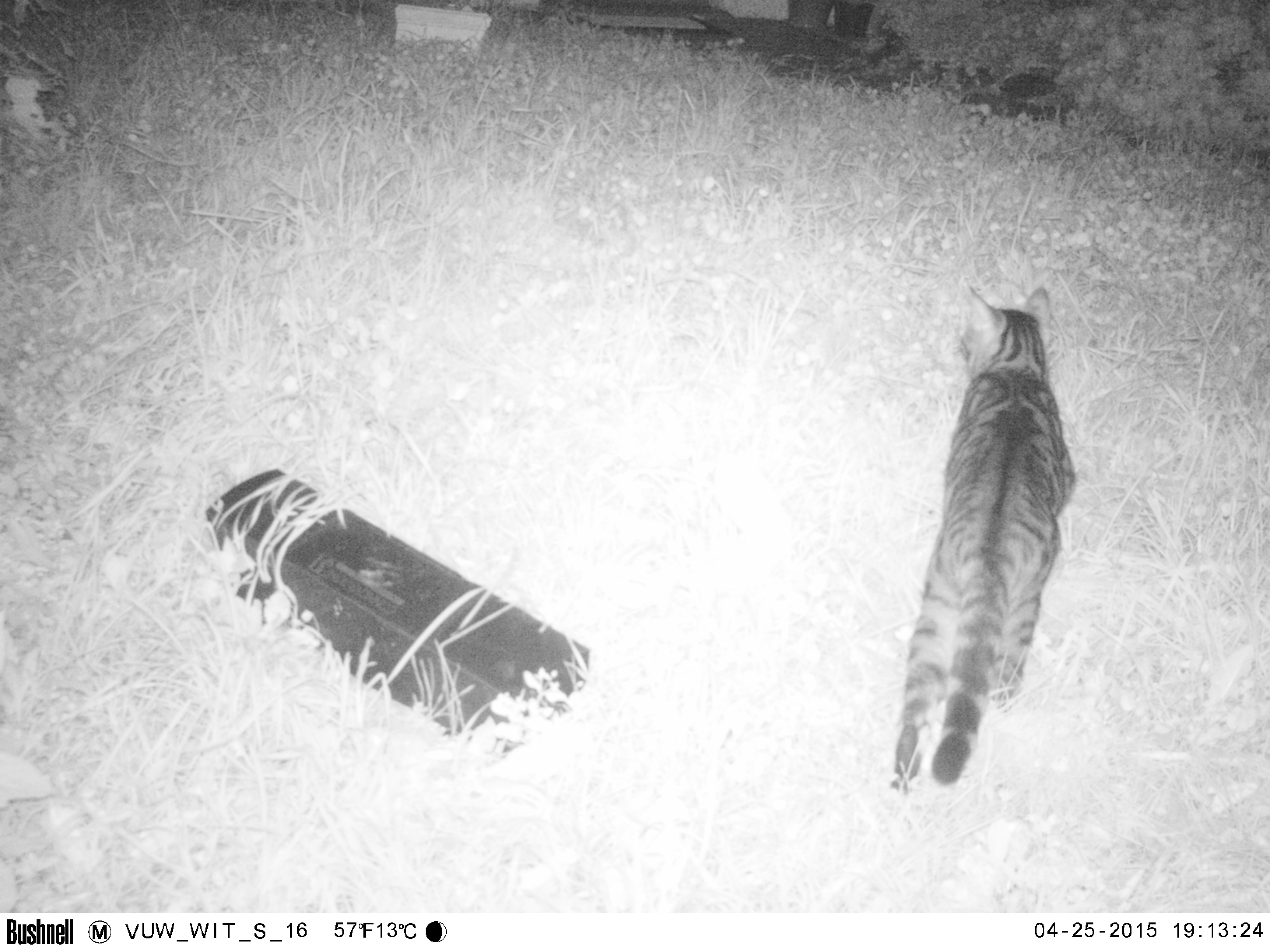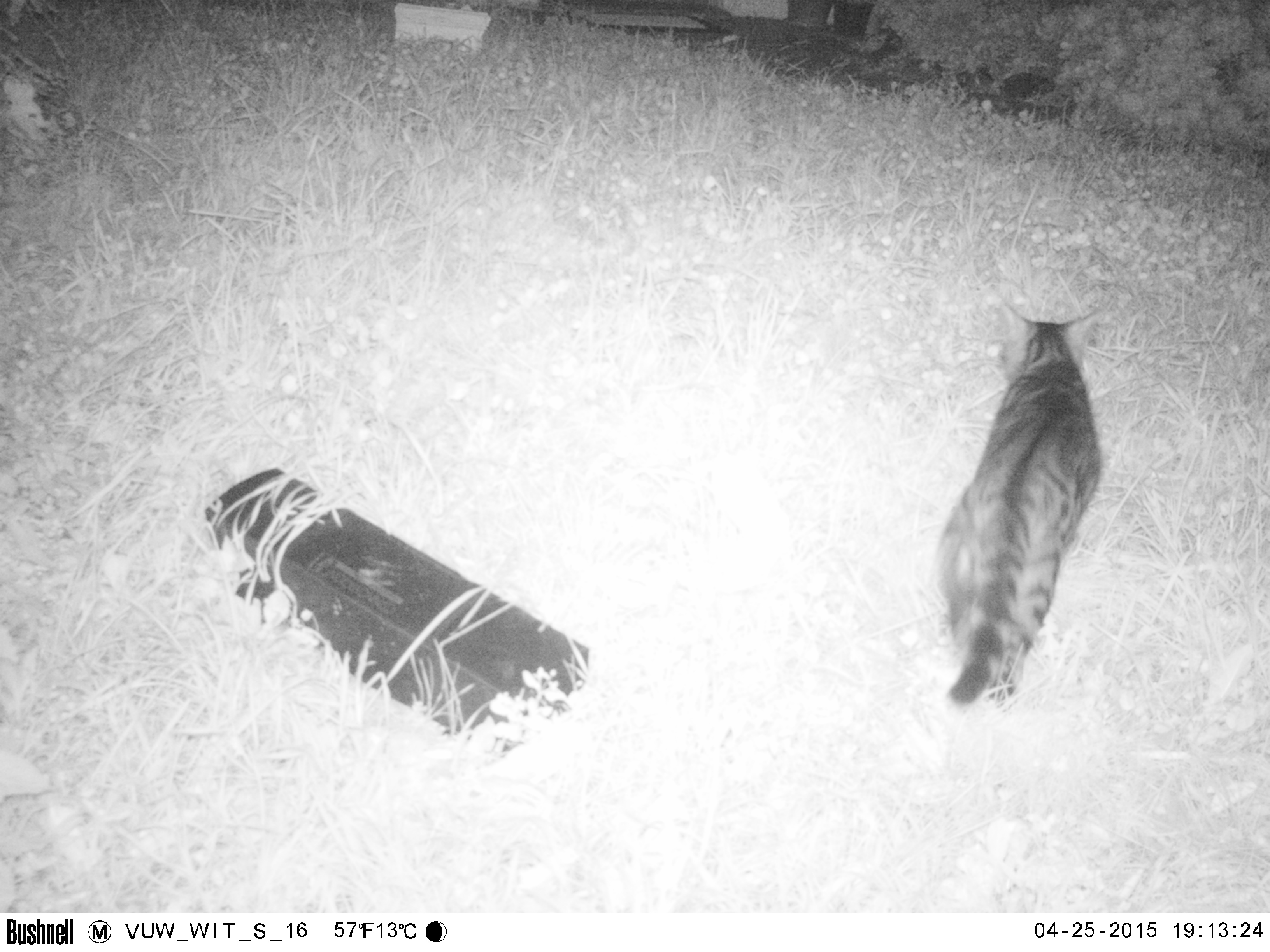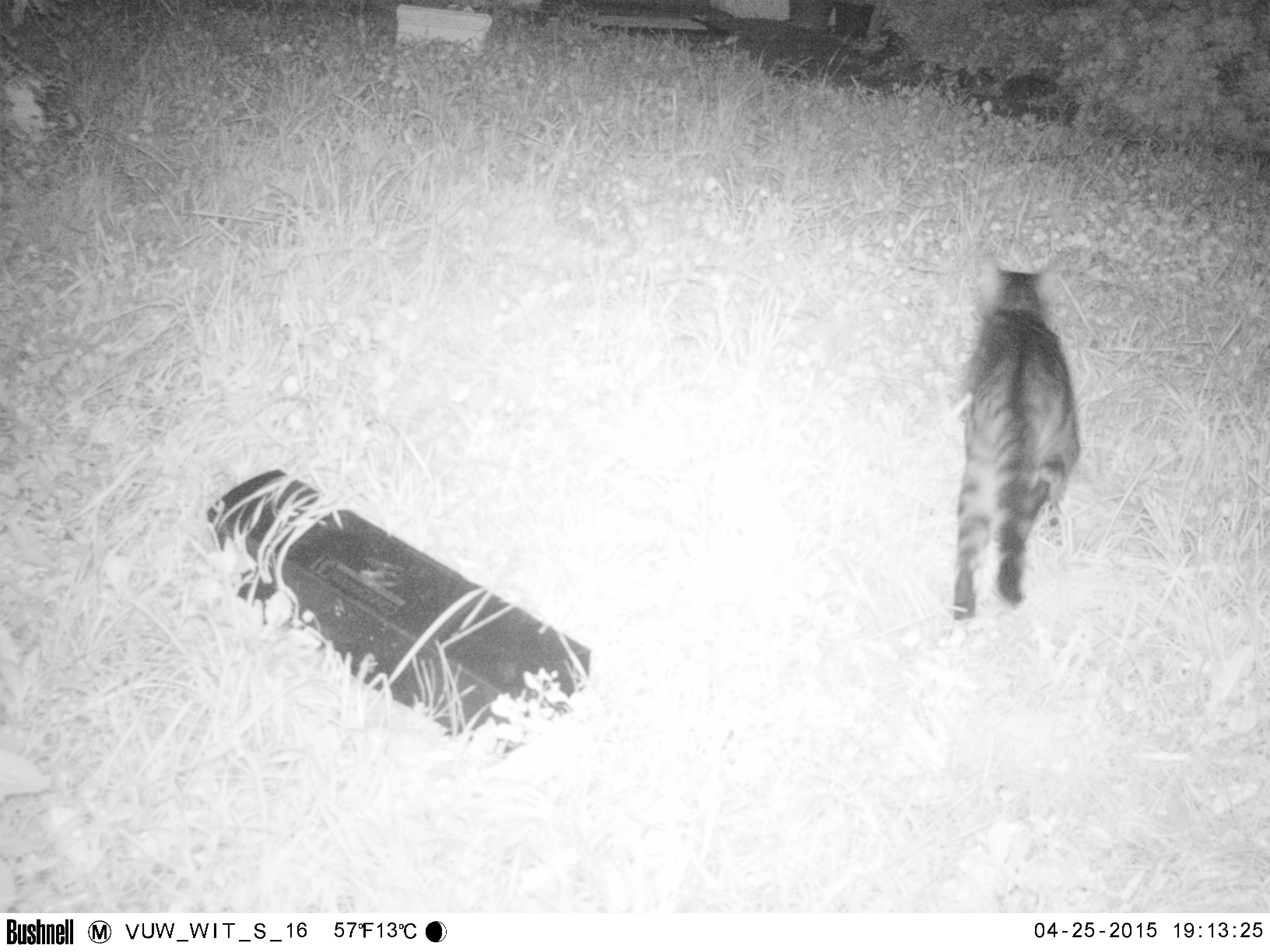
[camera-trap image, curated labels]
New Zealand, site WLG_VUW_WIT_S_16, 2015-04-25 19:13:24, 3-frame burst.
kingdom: Animalia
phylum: Chordata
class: Mammalia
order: Carnivora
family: Felidae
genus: Felis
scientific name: Felis catus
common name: domestic cat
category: cat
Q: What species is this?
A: Cat (domestic cat) (Felis catus).